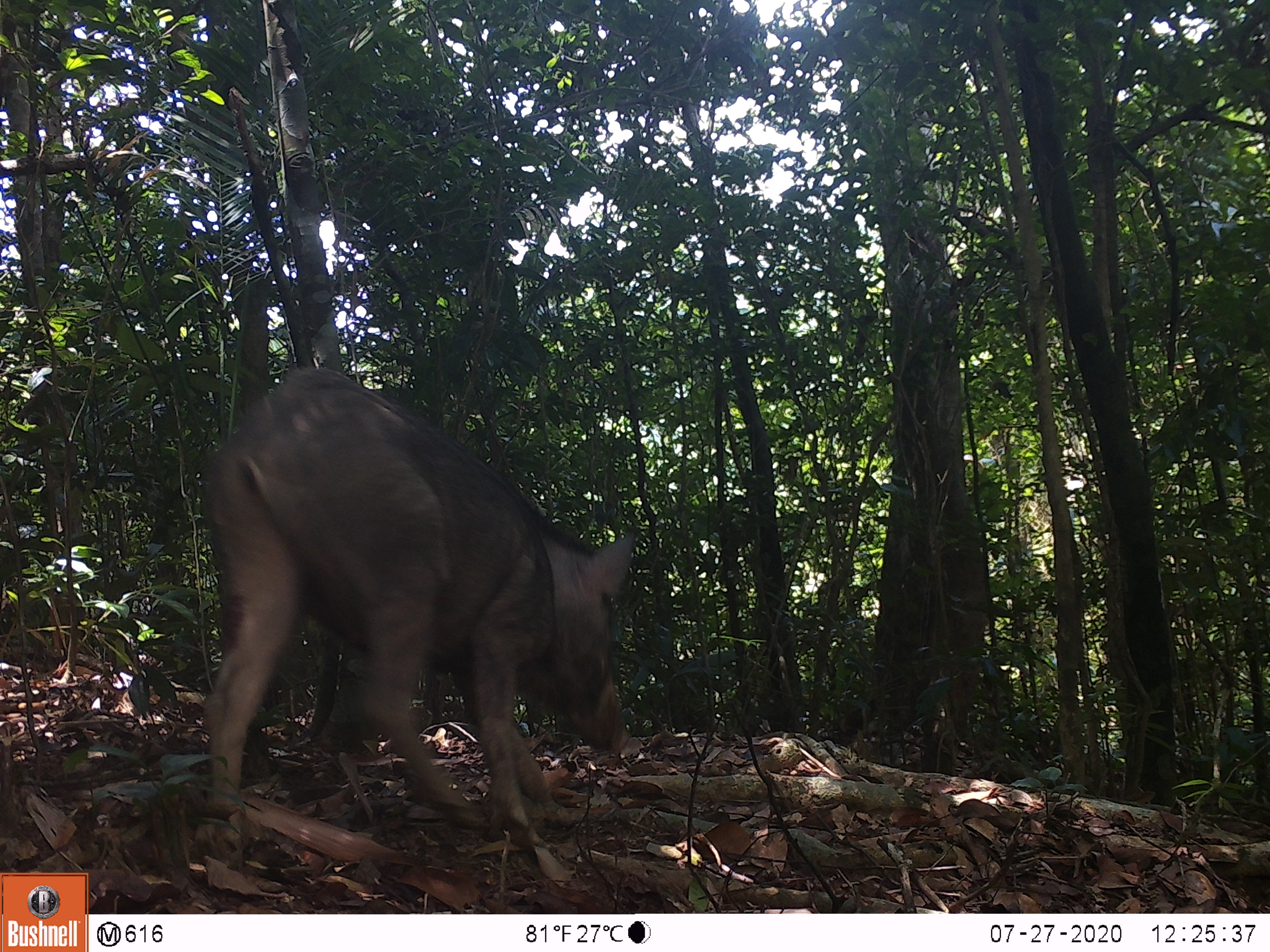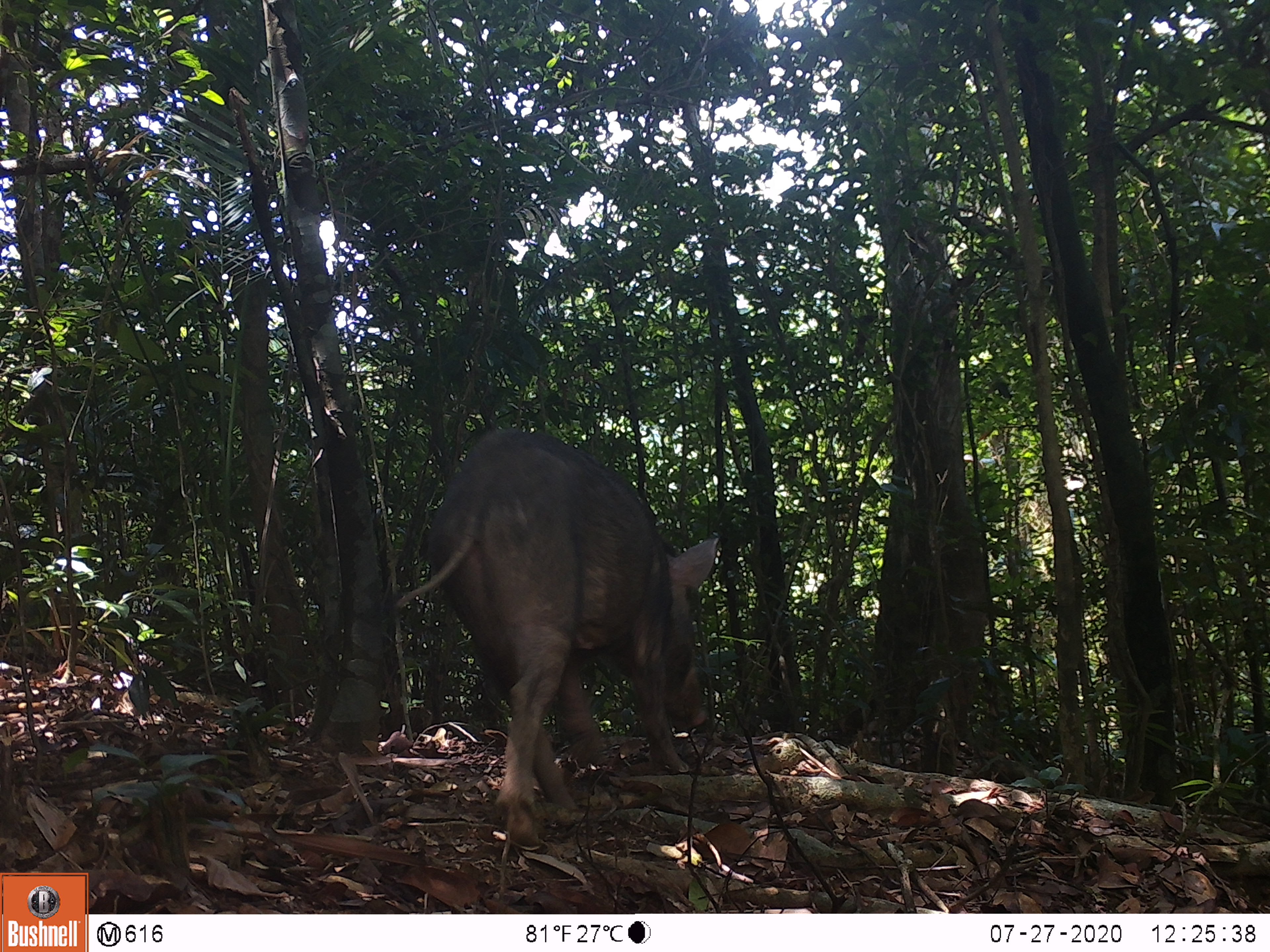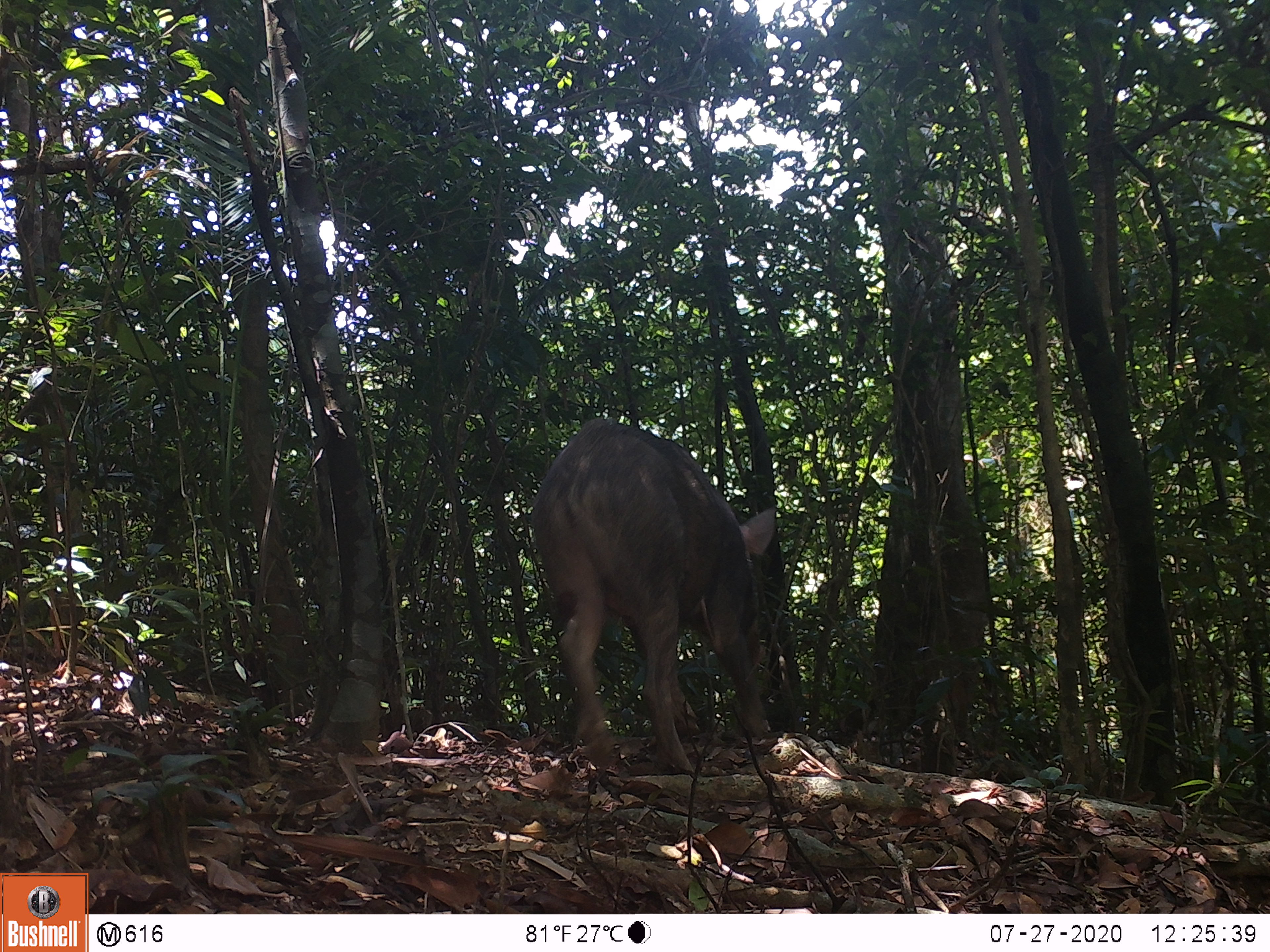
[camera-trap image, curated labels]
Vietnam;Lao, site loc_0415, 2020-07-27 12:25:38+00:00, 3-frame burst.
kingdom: Animalia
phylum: Chordata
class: Mammalia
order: Artiodactyla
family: Suidae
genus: Sus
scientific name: Sus scrofa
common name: eurasian wild pig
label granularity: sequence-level